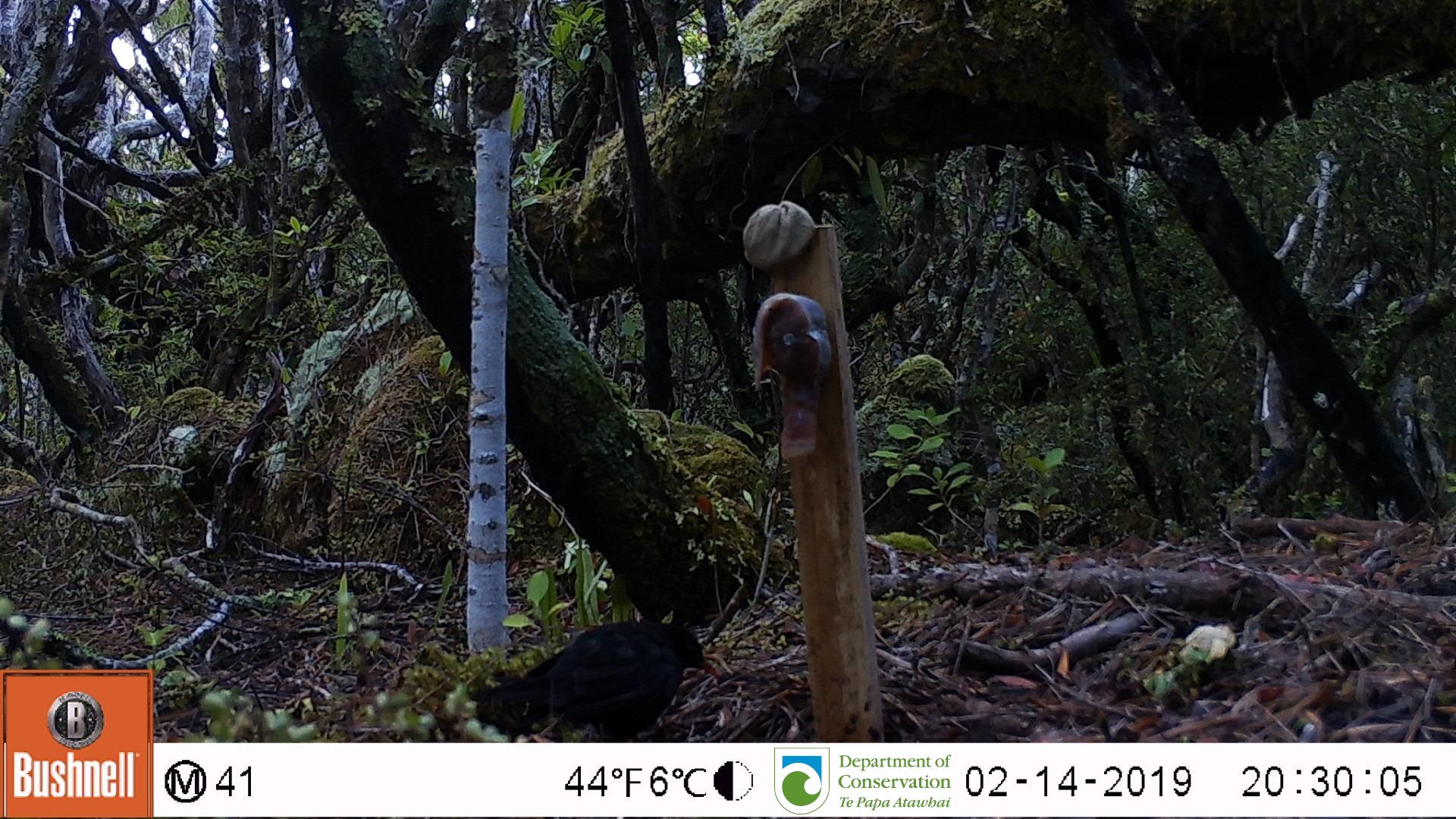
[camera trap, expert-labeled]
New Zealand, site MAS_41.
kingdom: Animalia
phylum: Chordata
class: Aves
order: Passeriformes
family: Turdidae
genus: Turdus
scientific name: Turdus merula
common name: eurasian blackbird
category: blackbird